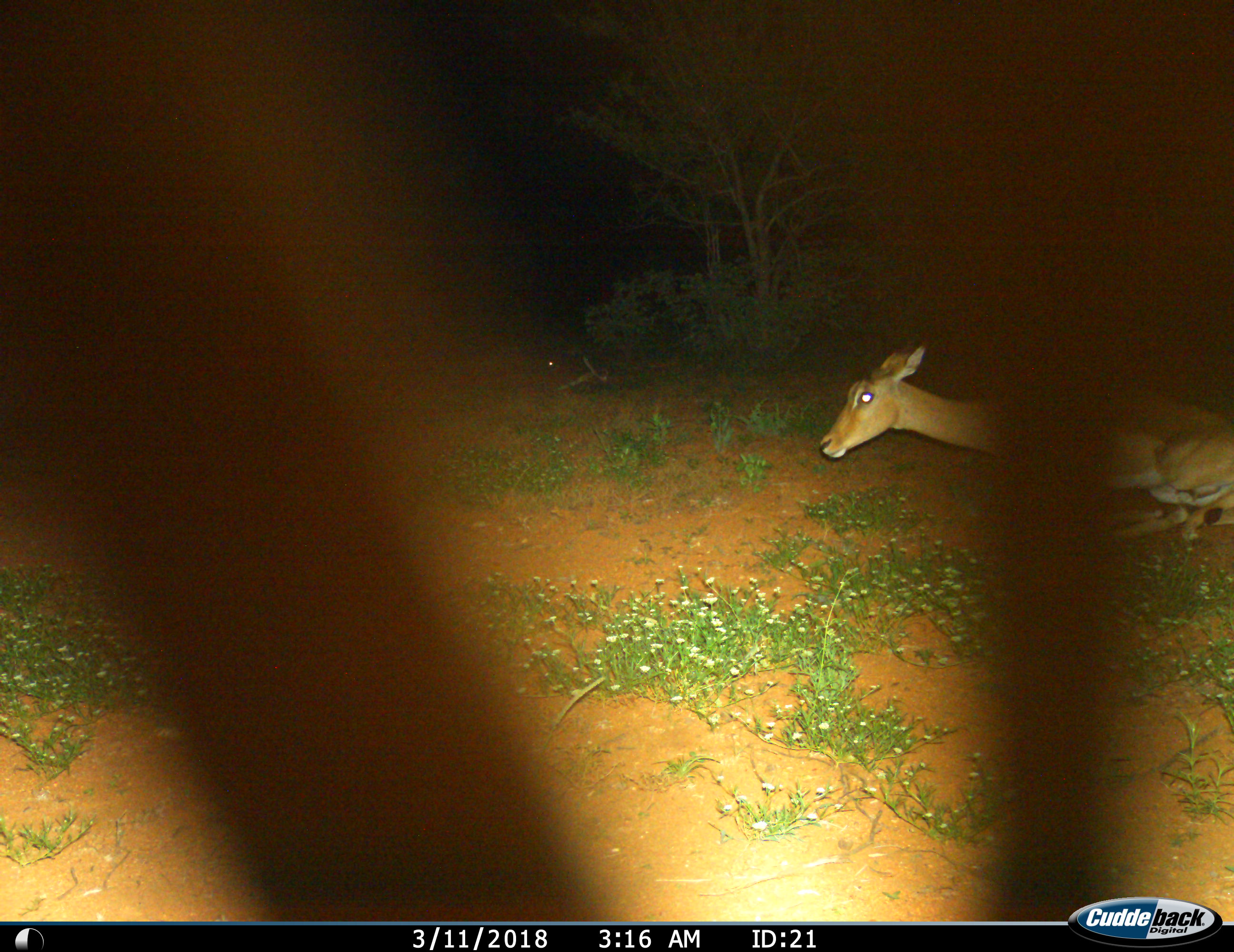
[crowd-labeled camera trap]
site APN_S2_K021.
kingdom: Animalia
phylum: Chordata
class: Mammalia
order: Artiodactyla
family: Bovidae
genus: Aepyceros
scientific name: Aepyceros melampus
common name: impala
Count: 1.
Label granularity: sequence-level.